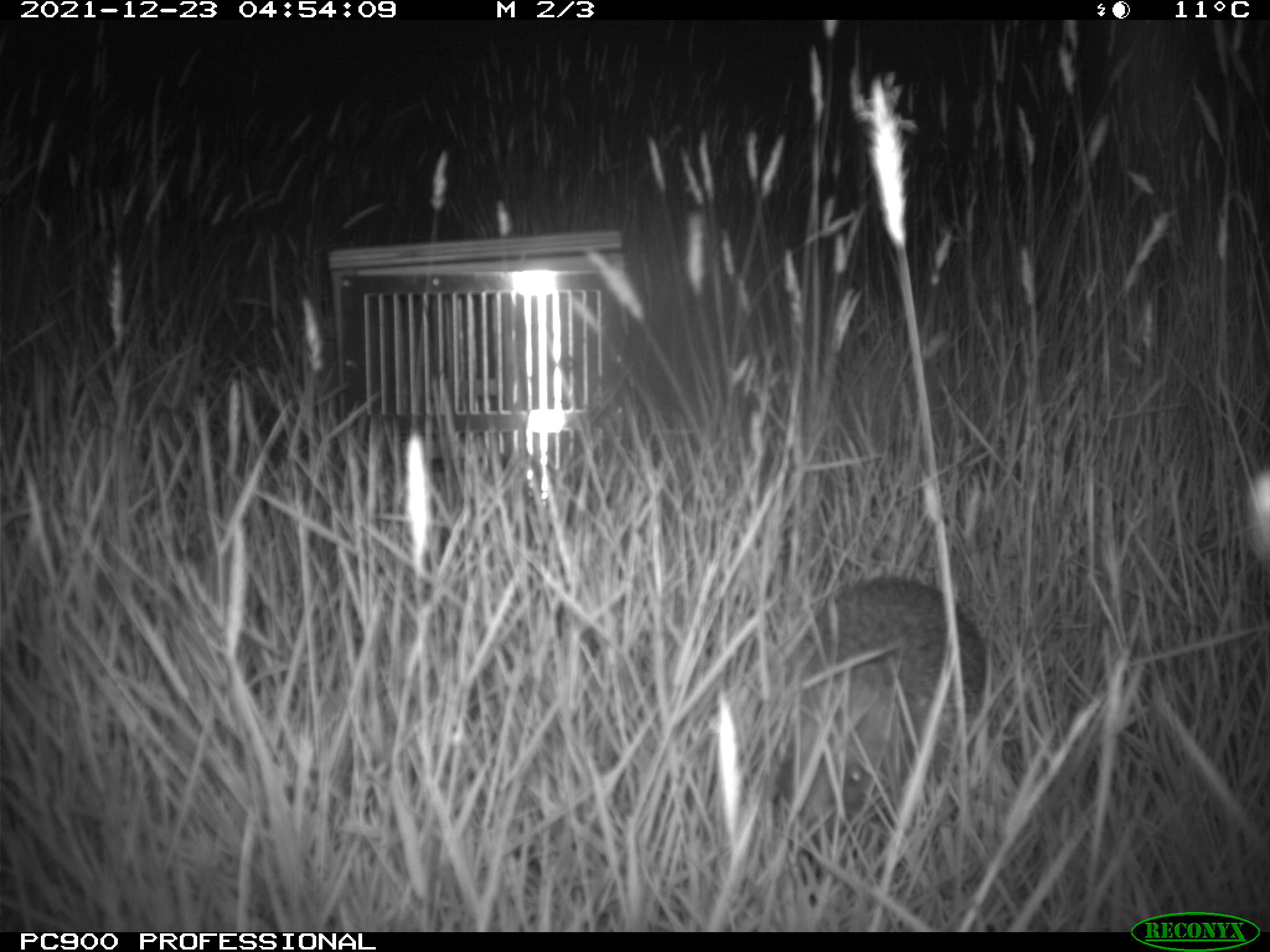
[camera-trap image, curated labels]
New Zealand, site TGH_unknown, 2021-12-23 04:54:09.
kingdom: Animalia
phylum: Chordata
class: Mammalia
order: Eulipotyphla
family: Erinaceidae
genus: Erinaceus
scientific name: Erinaceus europaeus europaeus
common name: european hedgehog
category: hedgehog